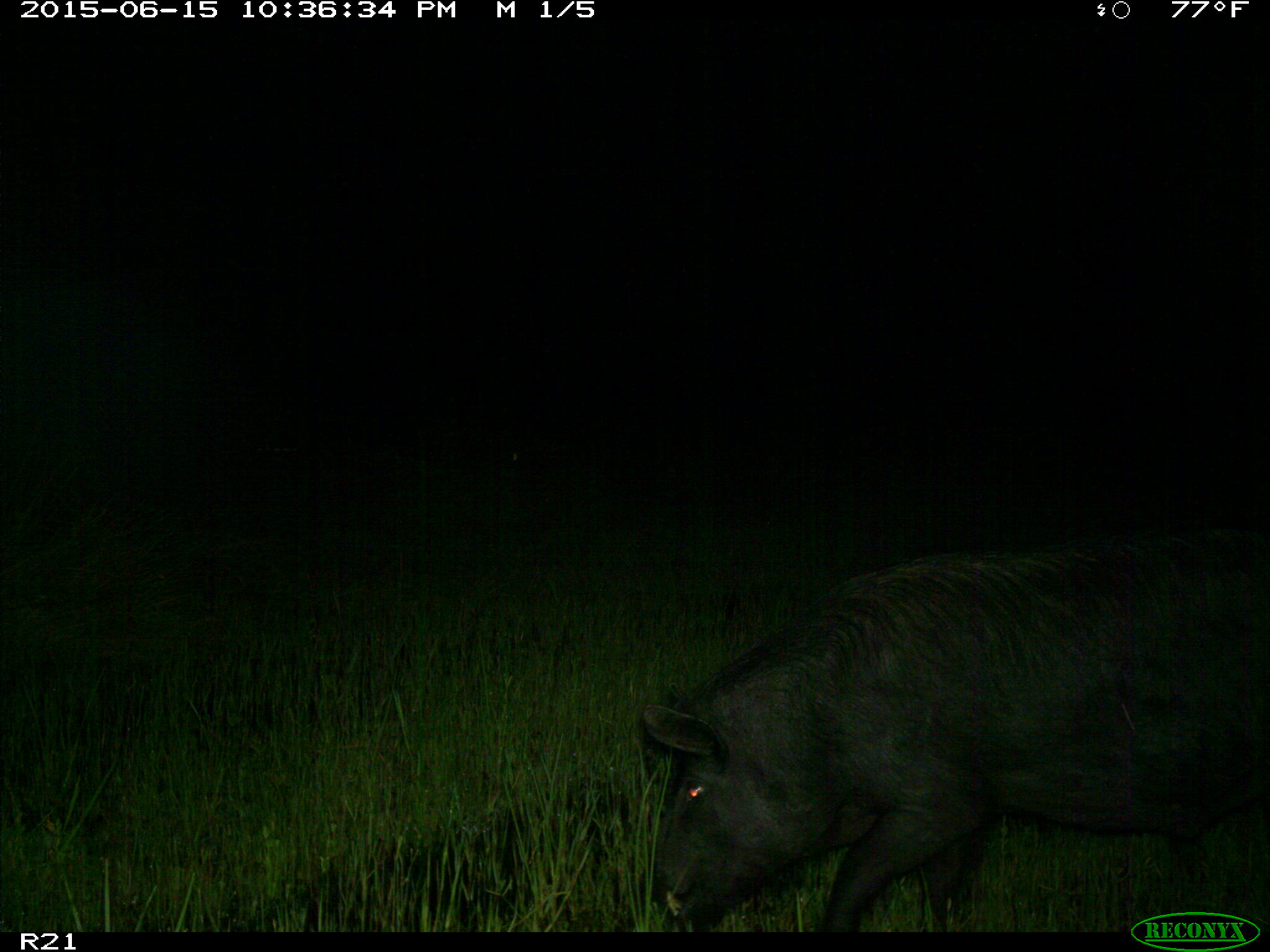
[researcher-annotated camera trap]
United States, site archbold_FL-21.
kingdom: Animalia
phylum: Chordata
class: Mammalia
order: Artiodactyla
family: Suidae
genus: Sus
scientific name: Sus scrofa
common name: wild boar